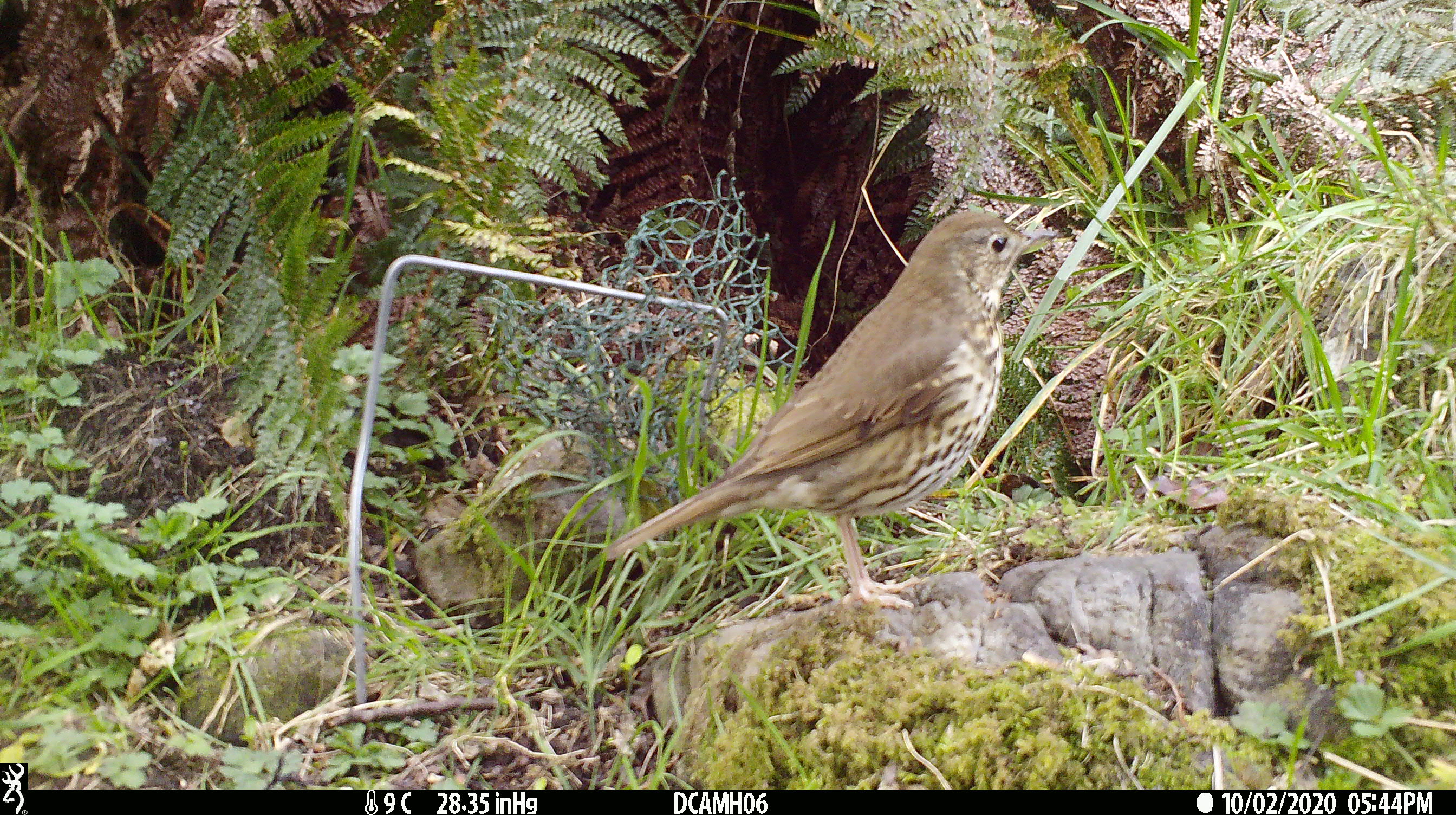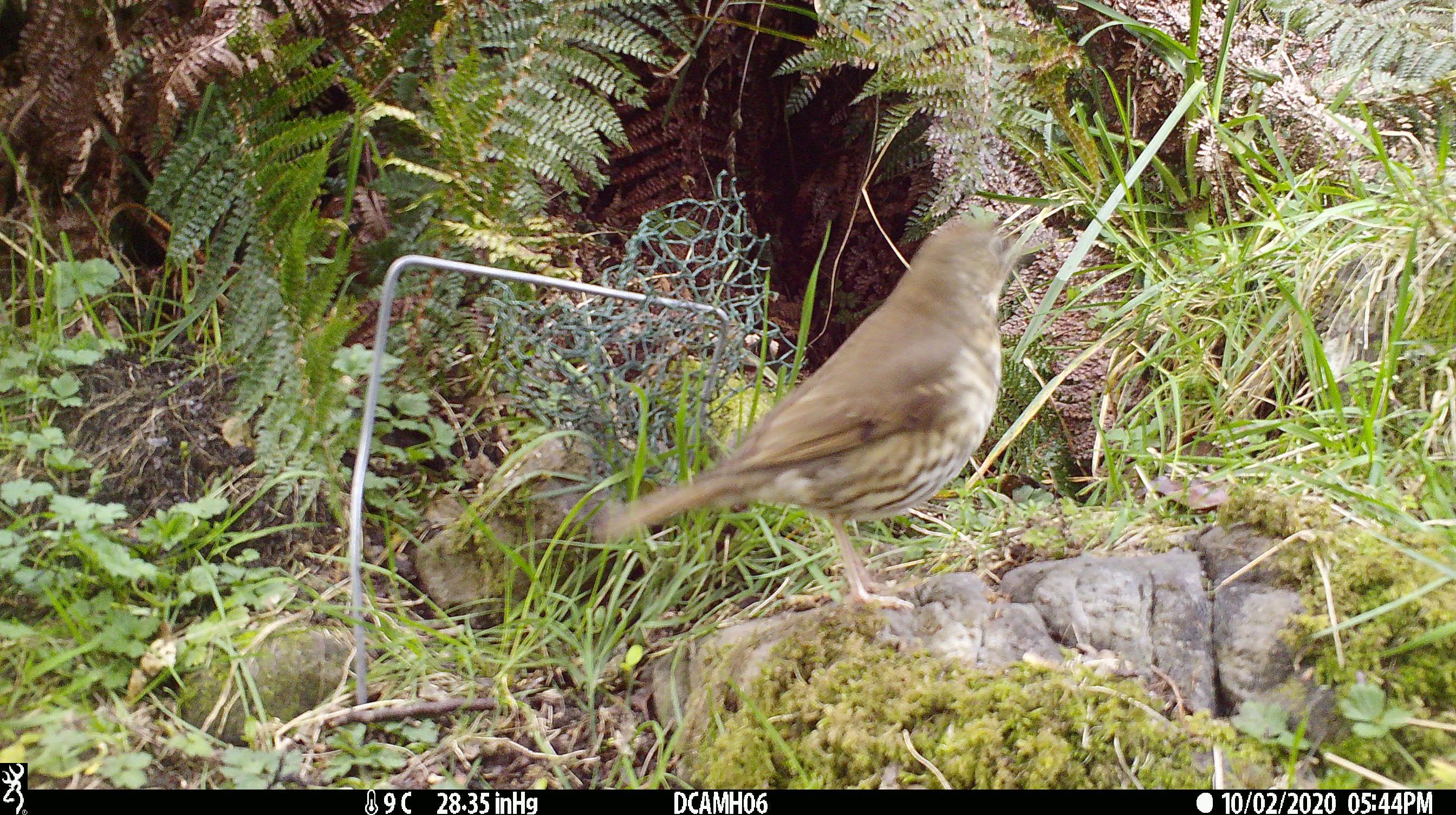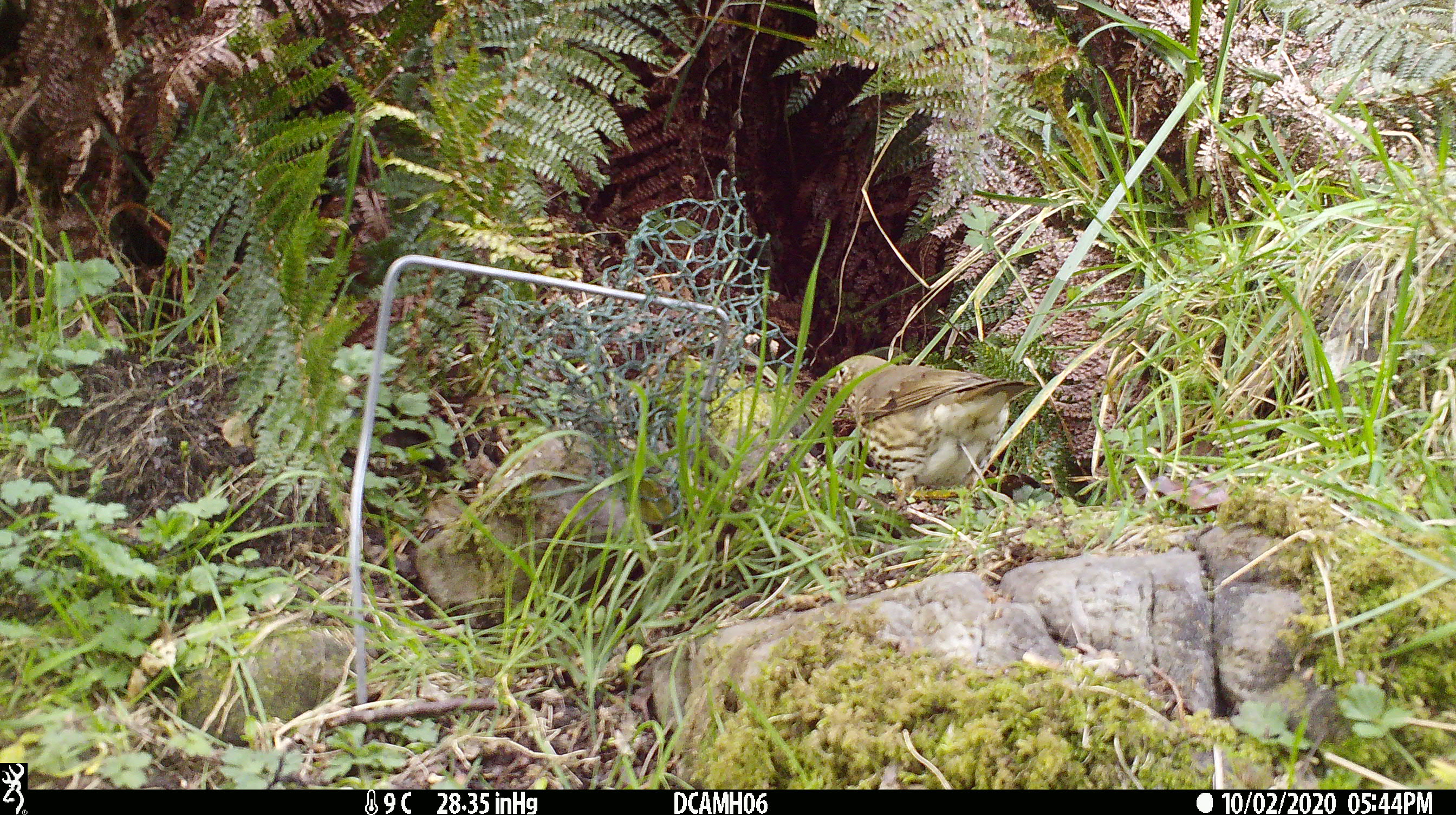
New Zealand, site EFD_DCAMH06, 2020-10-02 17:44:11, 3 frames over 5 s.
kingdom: Animalia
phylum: Chordata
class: Aves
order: Passeriformes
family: Turdidae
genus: Turdus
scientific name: Turdus philomelos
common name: song thrush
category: thrush